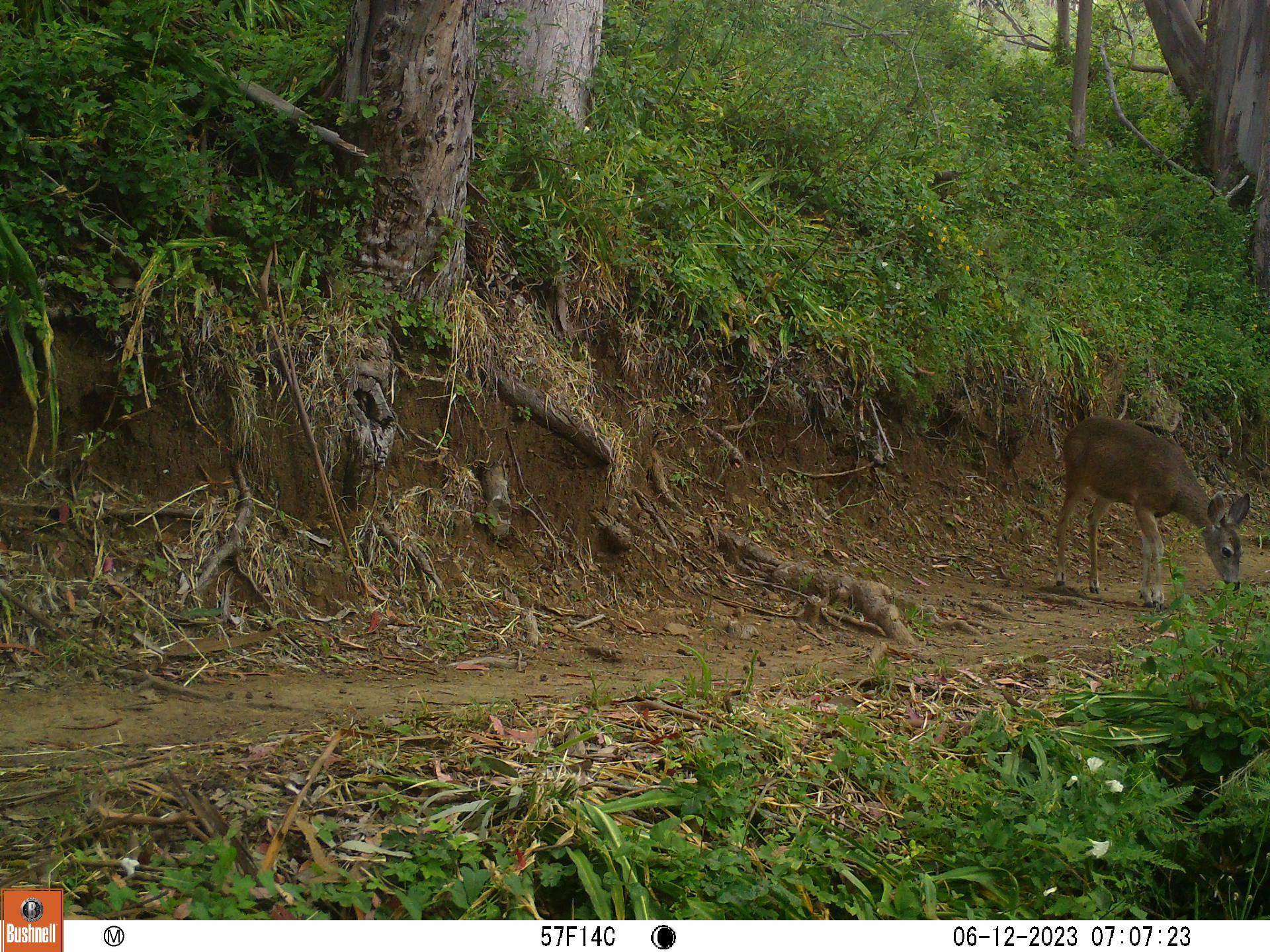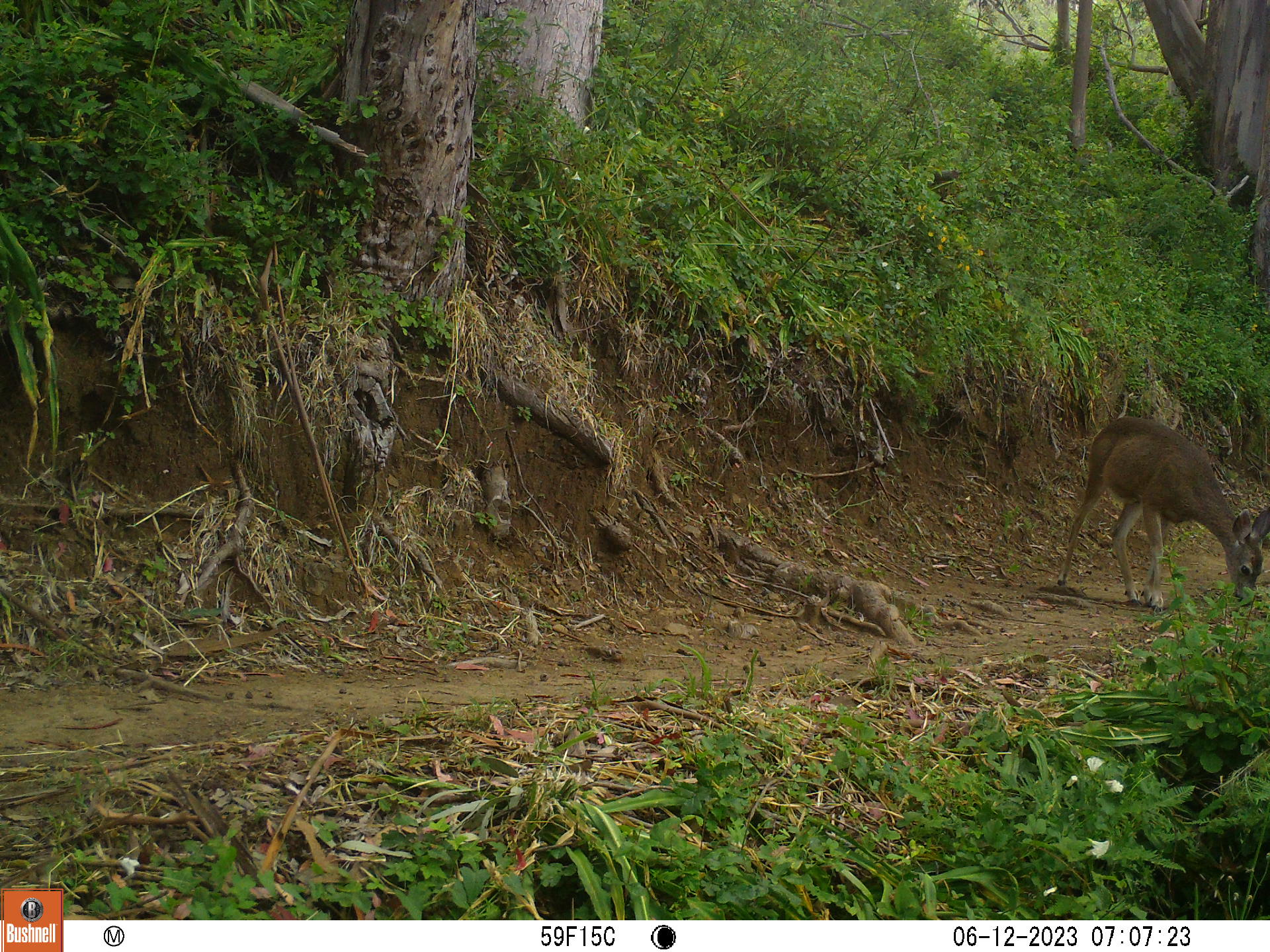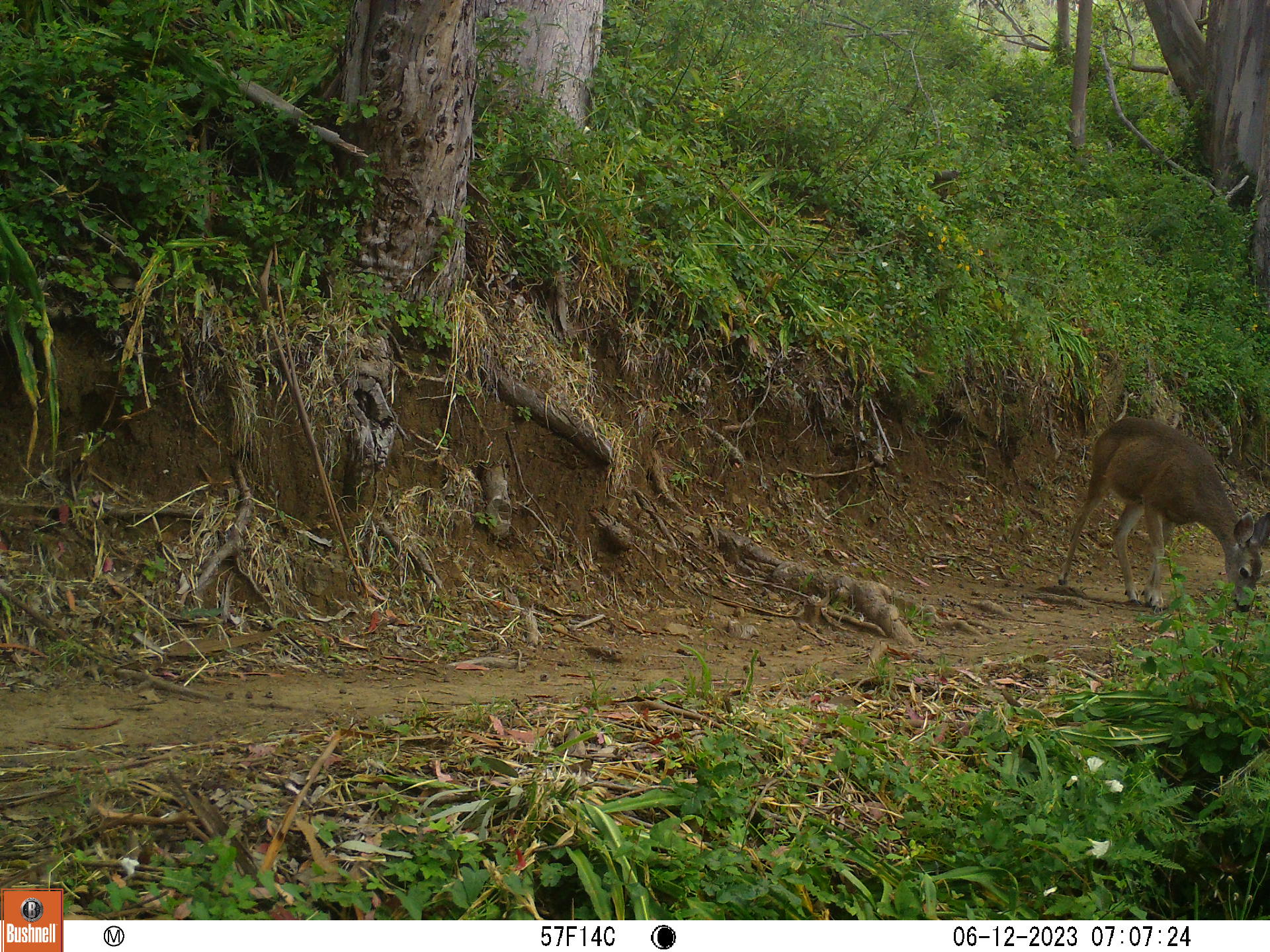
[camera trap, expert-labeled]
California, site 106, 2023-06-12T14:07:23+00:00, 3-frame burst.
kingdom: Animalia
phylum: Chordata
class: Mammalia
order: Artiodactyla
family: Cervidae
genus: Odocoileus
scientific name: Odocoileus hemionus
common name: mule deer